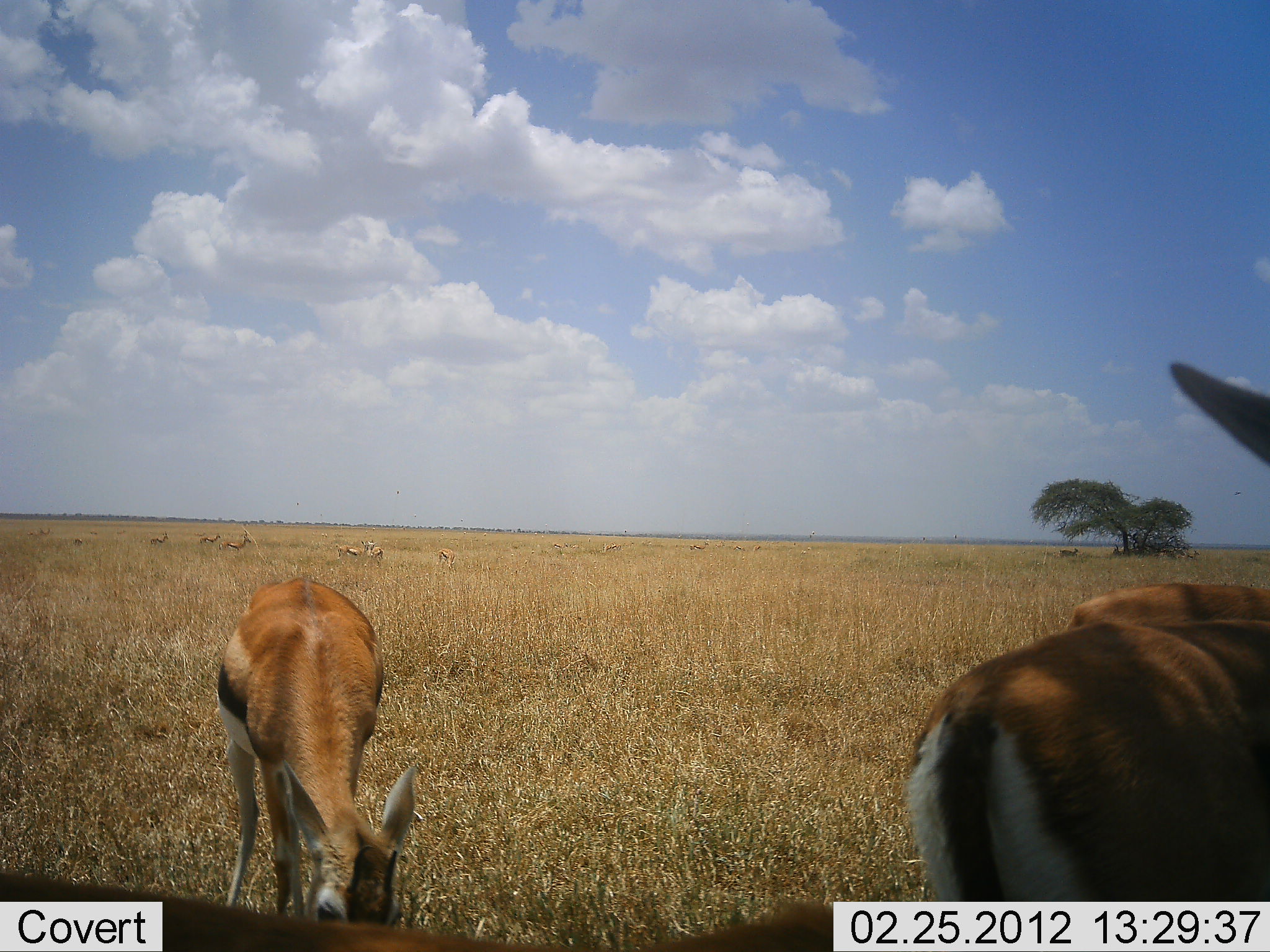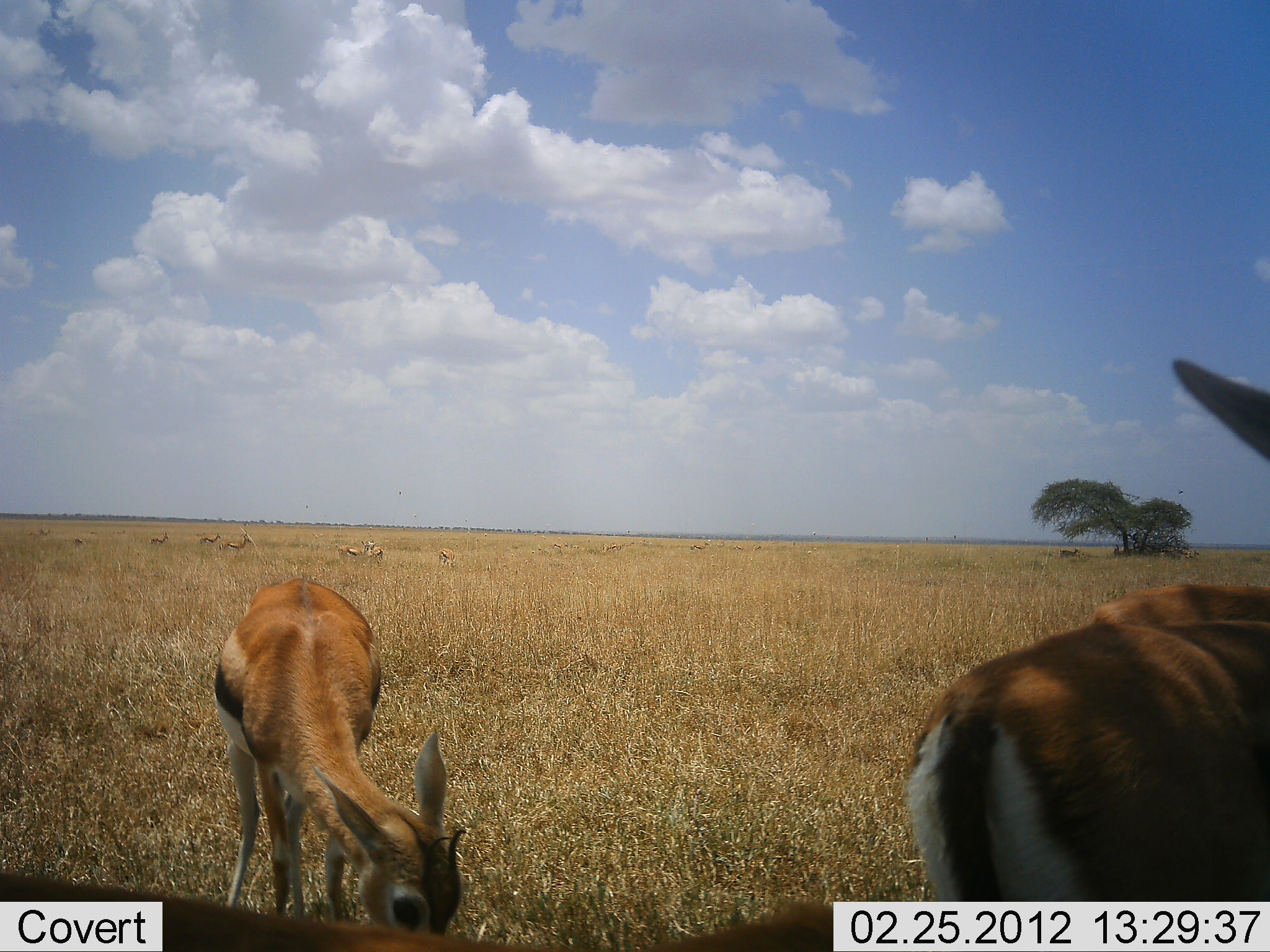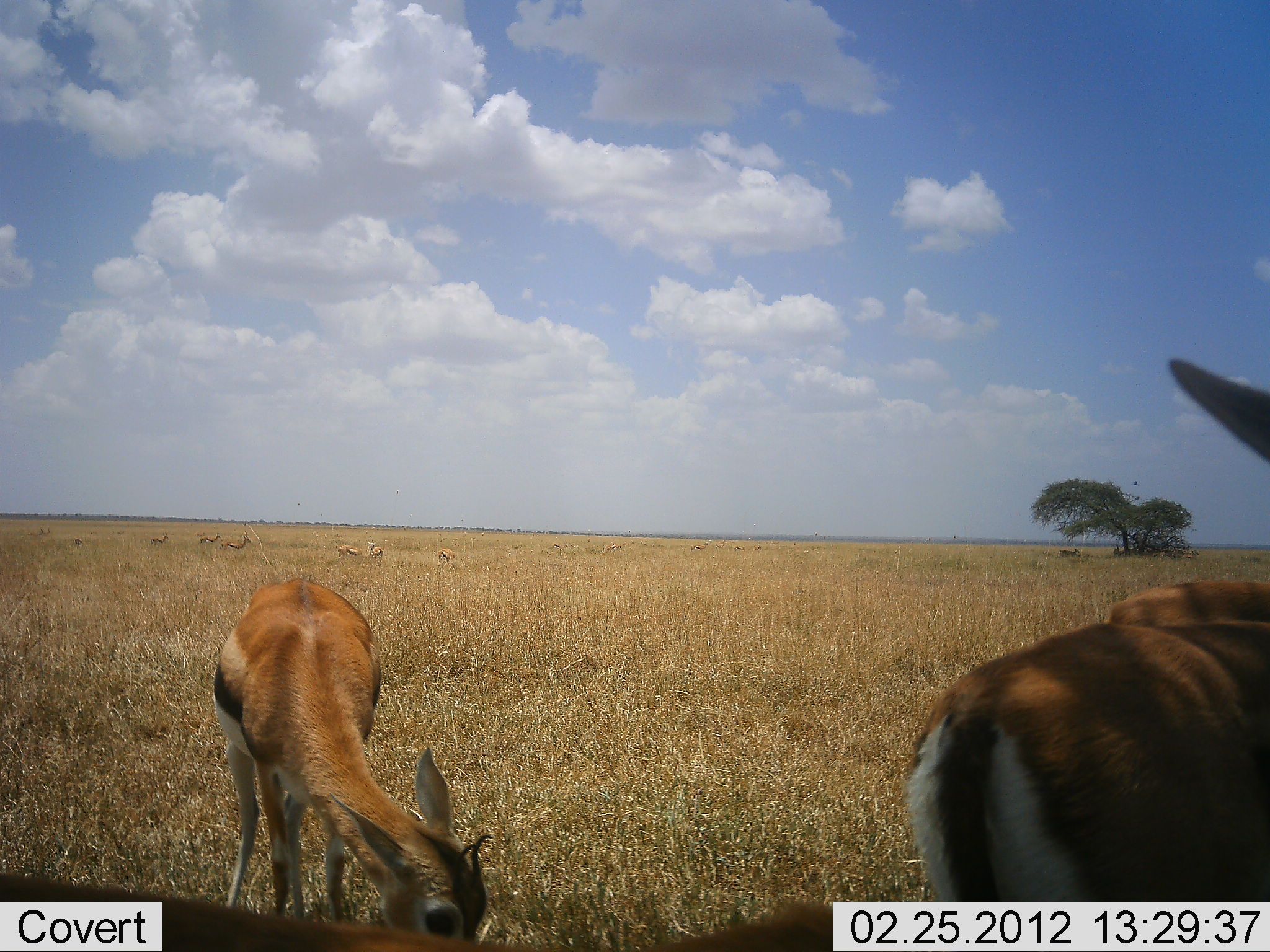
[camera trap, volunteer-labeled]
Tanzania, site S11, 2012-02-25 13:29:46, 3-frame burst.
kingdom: Animalia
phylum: Chordata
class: Mammalia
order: Artiodactyla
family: Bovidae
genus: Eudorcas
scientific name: Eudorcas thomsonii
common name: thomson's gazelle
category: gazellethomsons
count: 3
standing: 65%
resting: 0%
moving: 8%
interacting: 0%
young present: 0%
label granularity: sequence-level